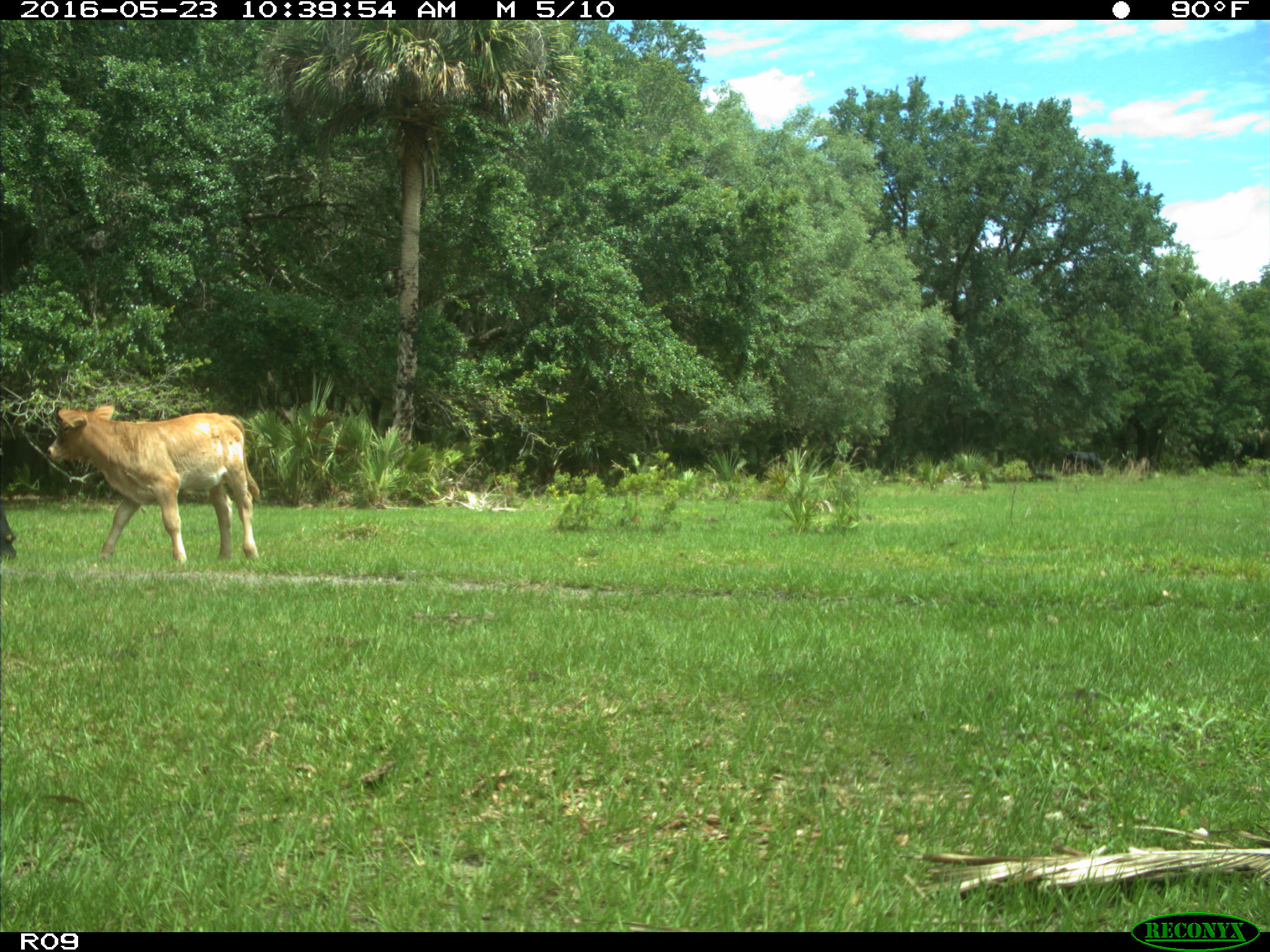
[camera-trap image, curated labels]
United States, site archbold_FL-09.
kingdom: Animalia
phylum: Chordata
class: Mammalia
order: Artiodactyla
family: Bovidae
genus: Bos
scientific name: Bos taurus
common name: domestic cow